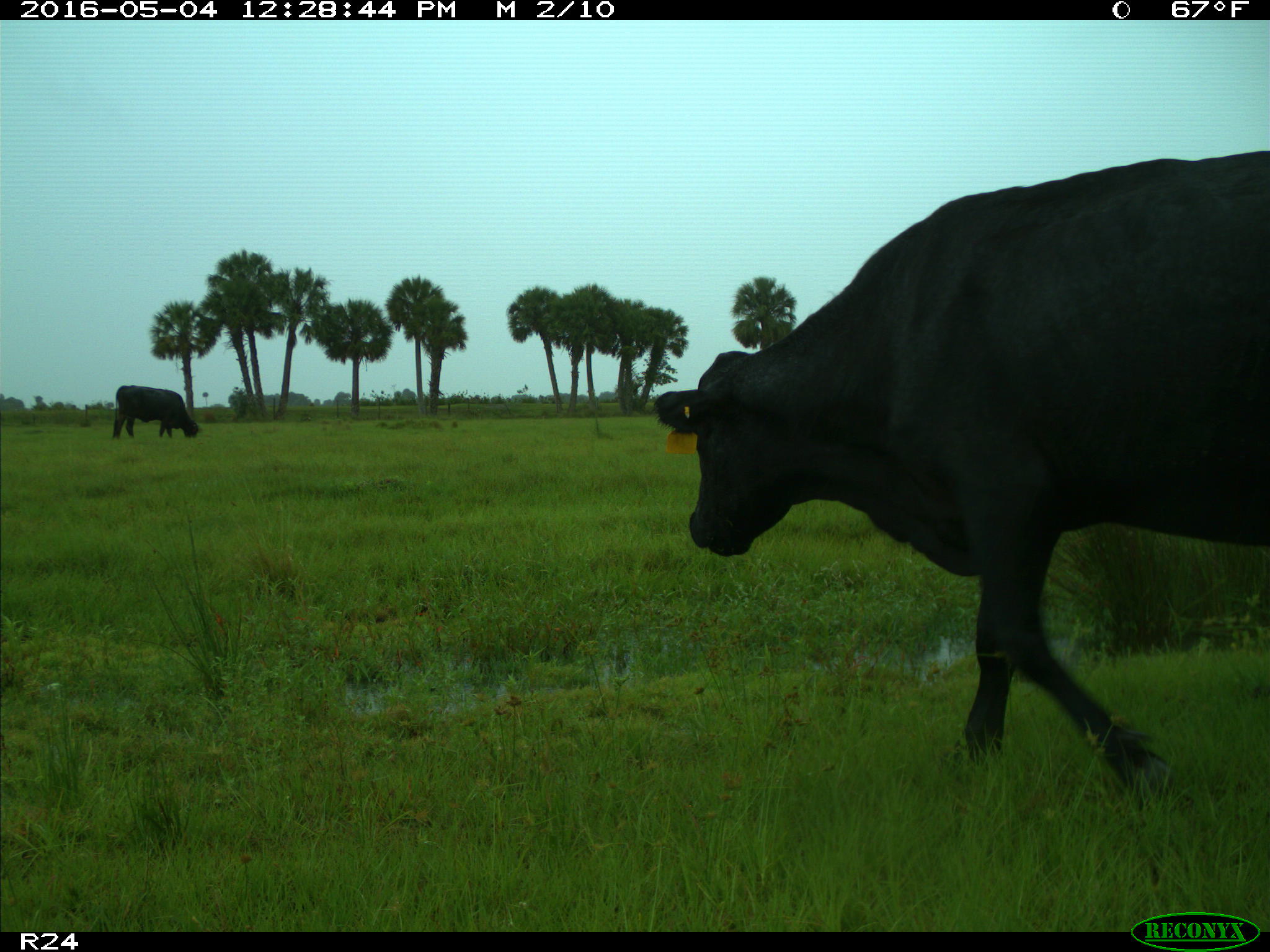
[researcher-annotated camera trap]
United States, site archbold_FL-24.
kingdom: Animalia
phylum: Chordata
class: Mammalia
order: Artiodactyla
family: Bovidae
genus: Bos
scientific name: Bos taurus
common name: domestic cow